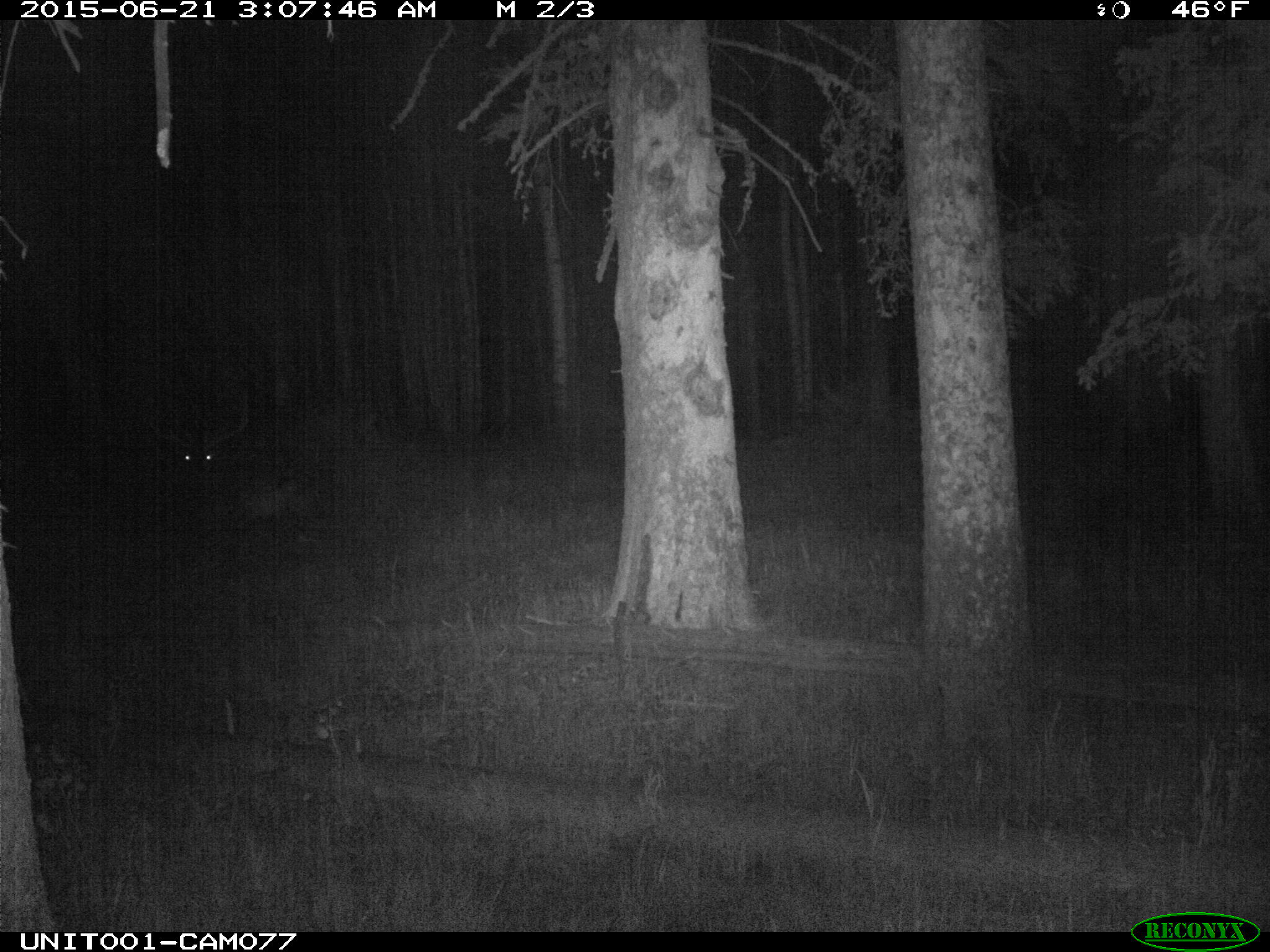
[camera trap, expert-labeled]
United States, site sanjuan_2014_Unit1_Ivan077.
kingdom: Animalia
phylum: Chordata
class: Mammalia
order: Artiodactyla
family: Cervidae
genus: Cervus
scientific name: Cervus elaphus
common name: red deer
Cervus elaphus (red deer).